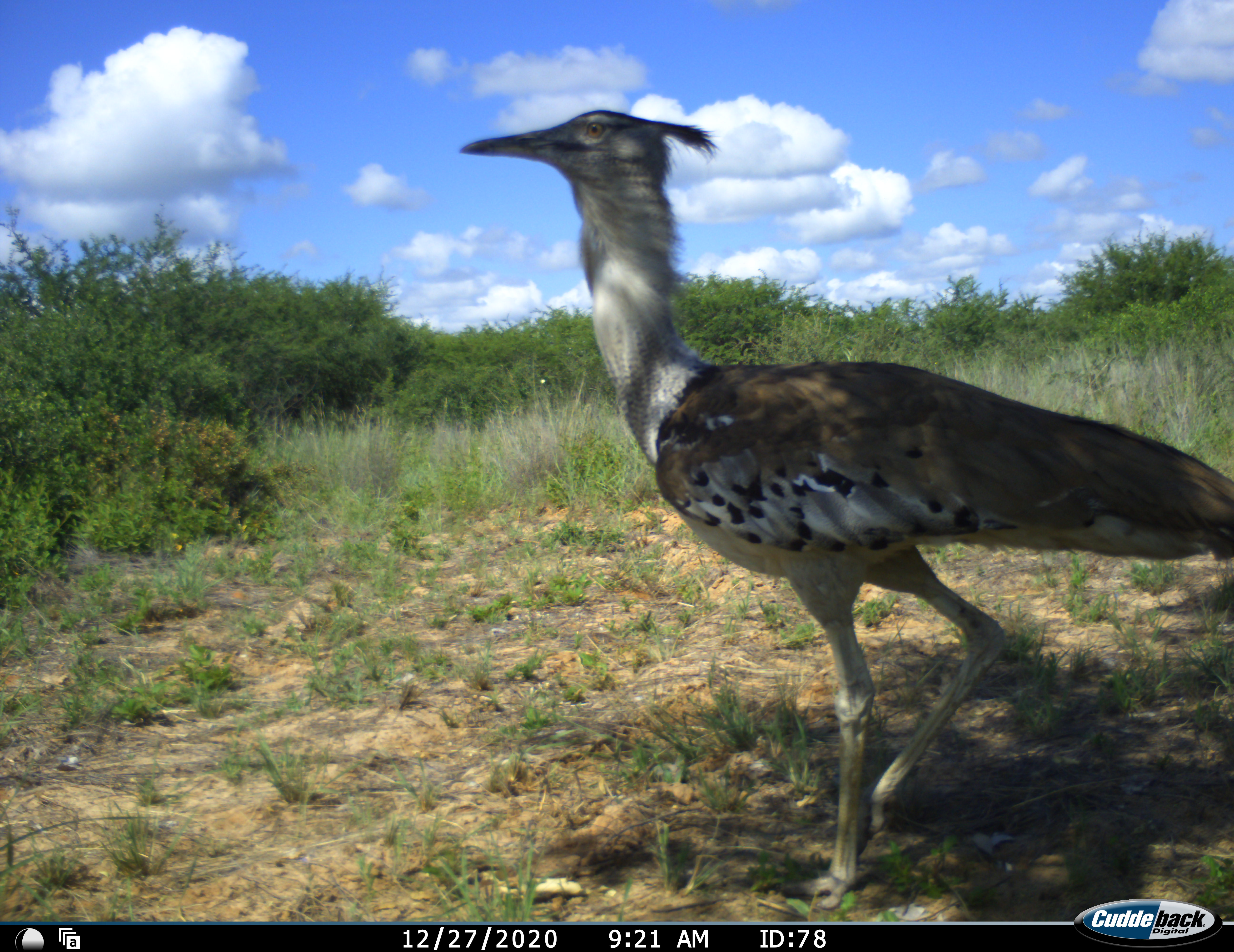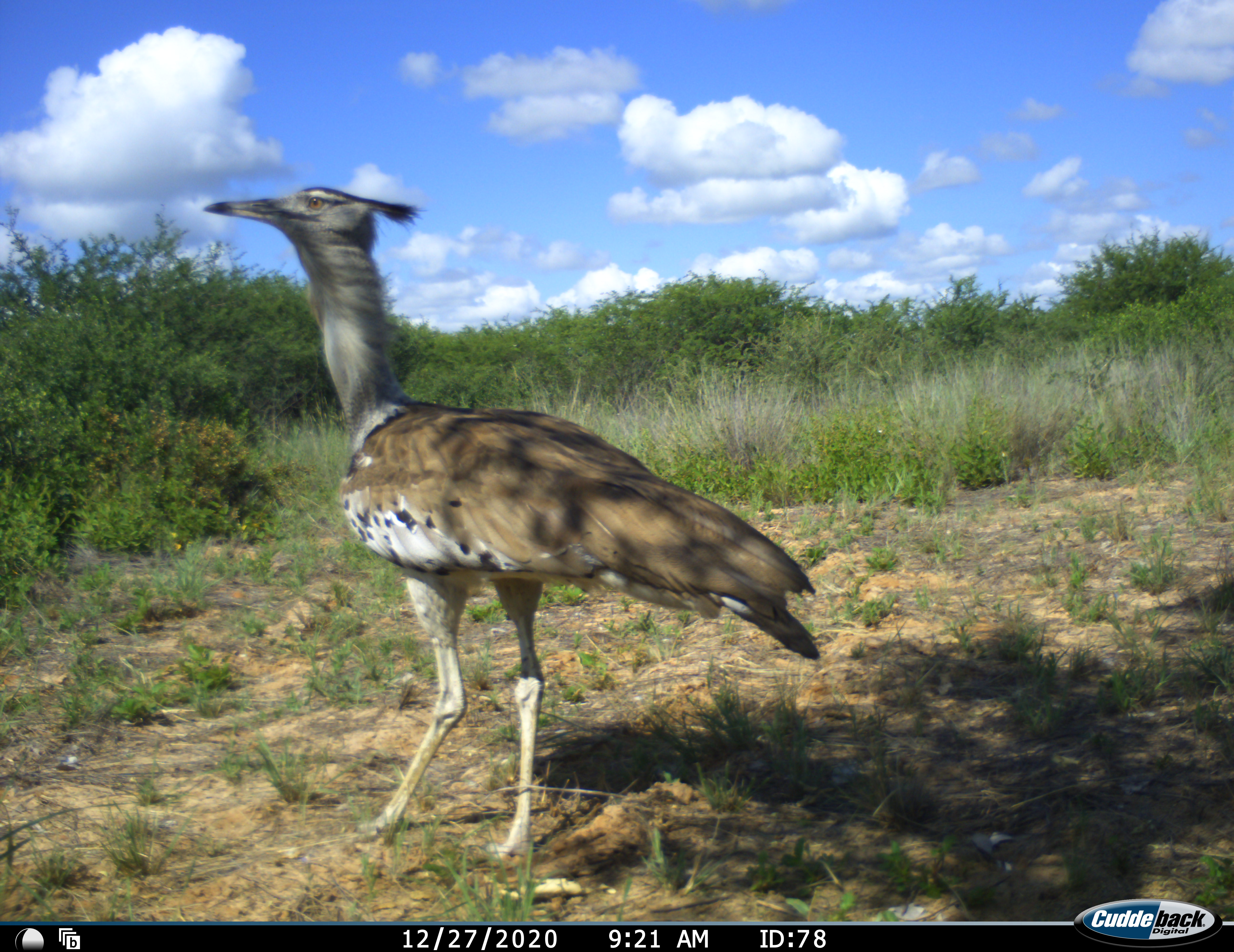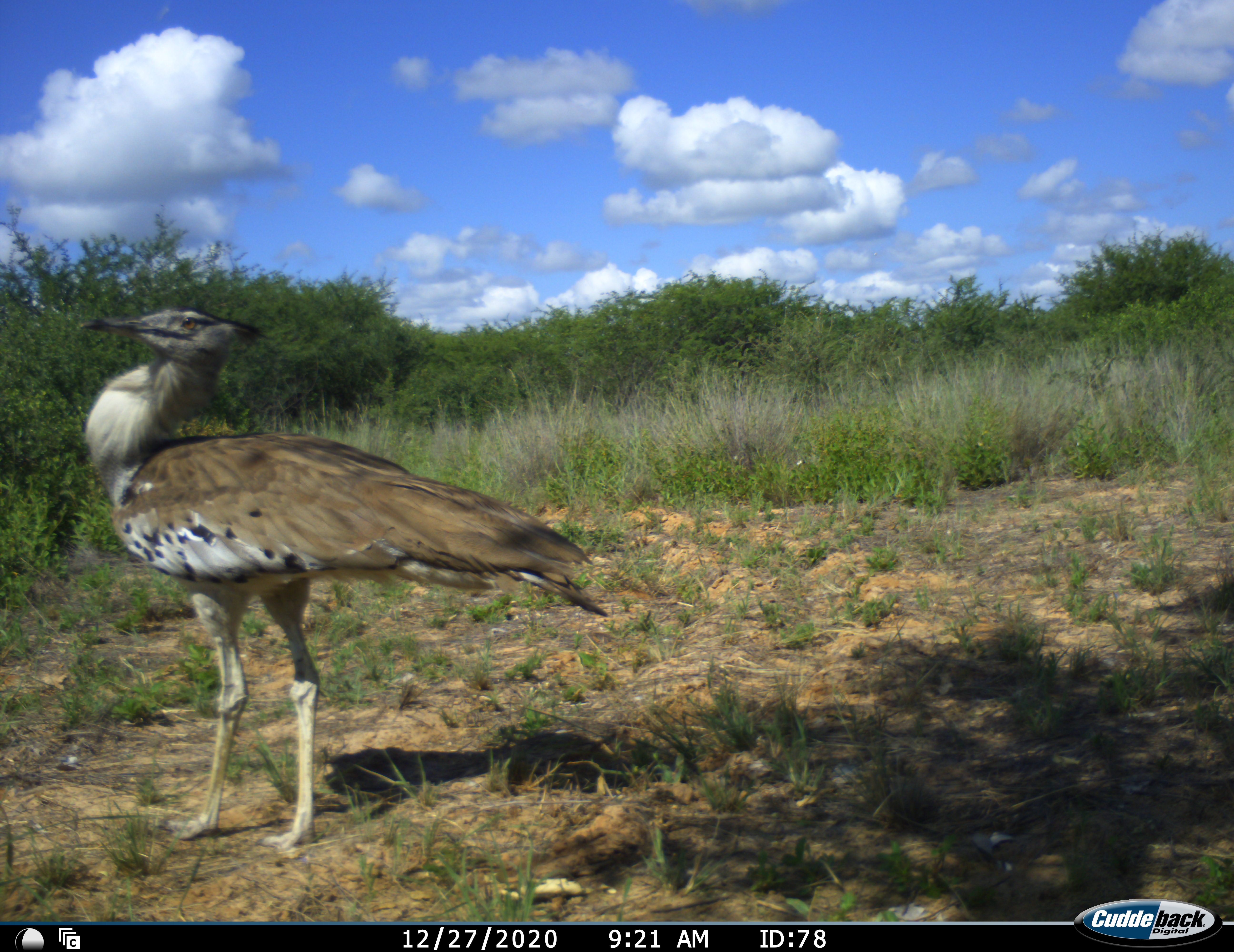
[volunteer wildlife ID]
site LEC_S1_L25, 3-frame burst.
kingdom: Animalia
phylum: Chordata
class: Aves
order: Otidiformes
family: Otididae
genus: Ardeotis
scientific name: Ardeotis kori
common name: kori bustard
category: bustardkori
Bustardkori (kori bustard) (Ardeotis kori), count 1. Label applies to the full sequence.